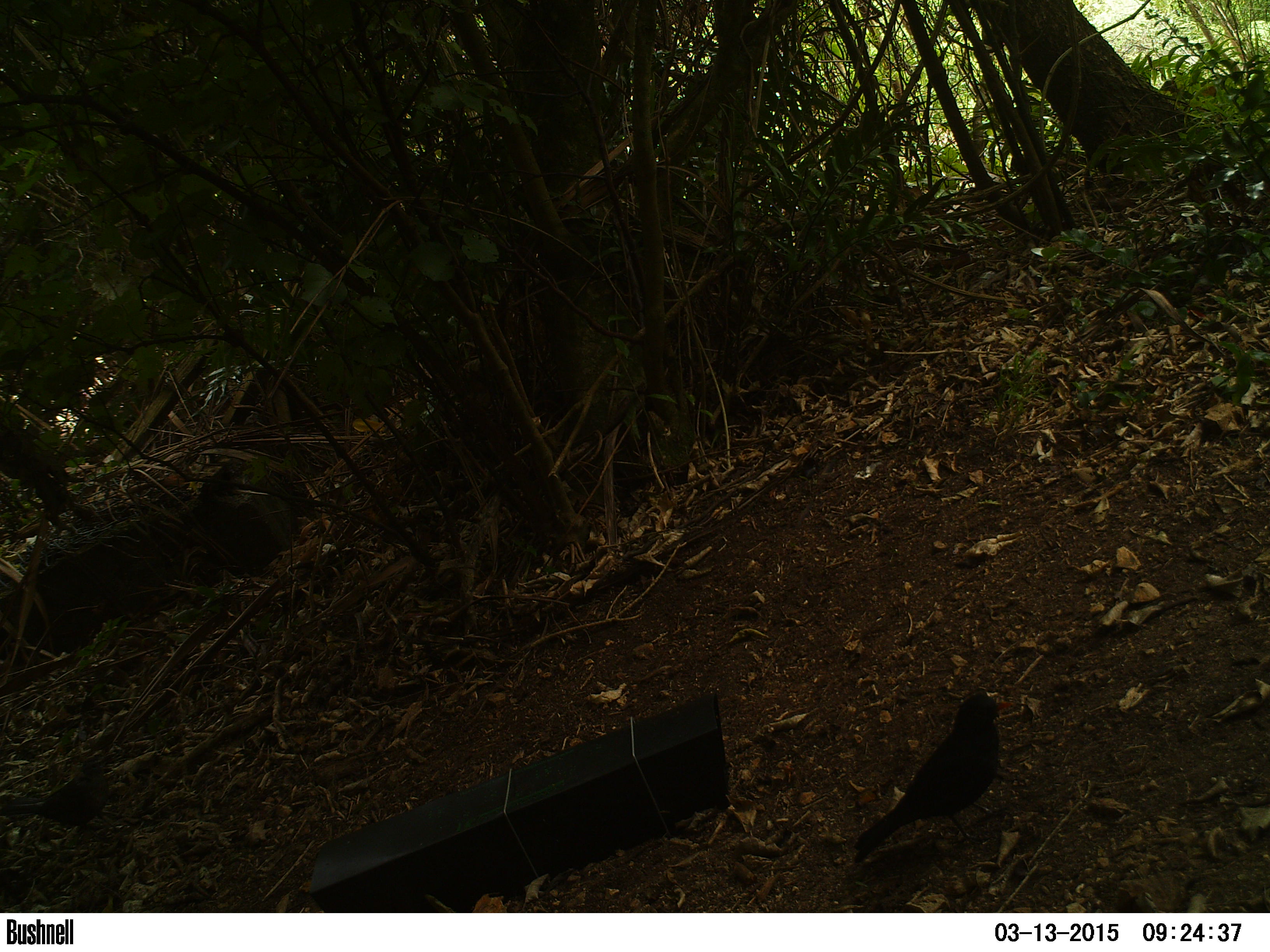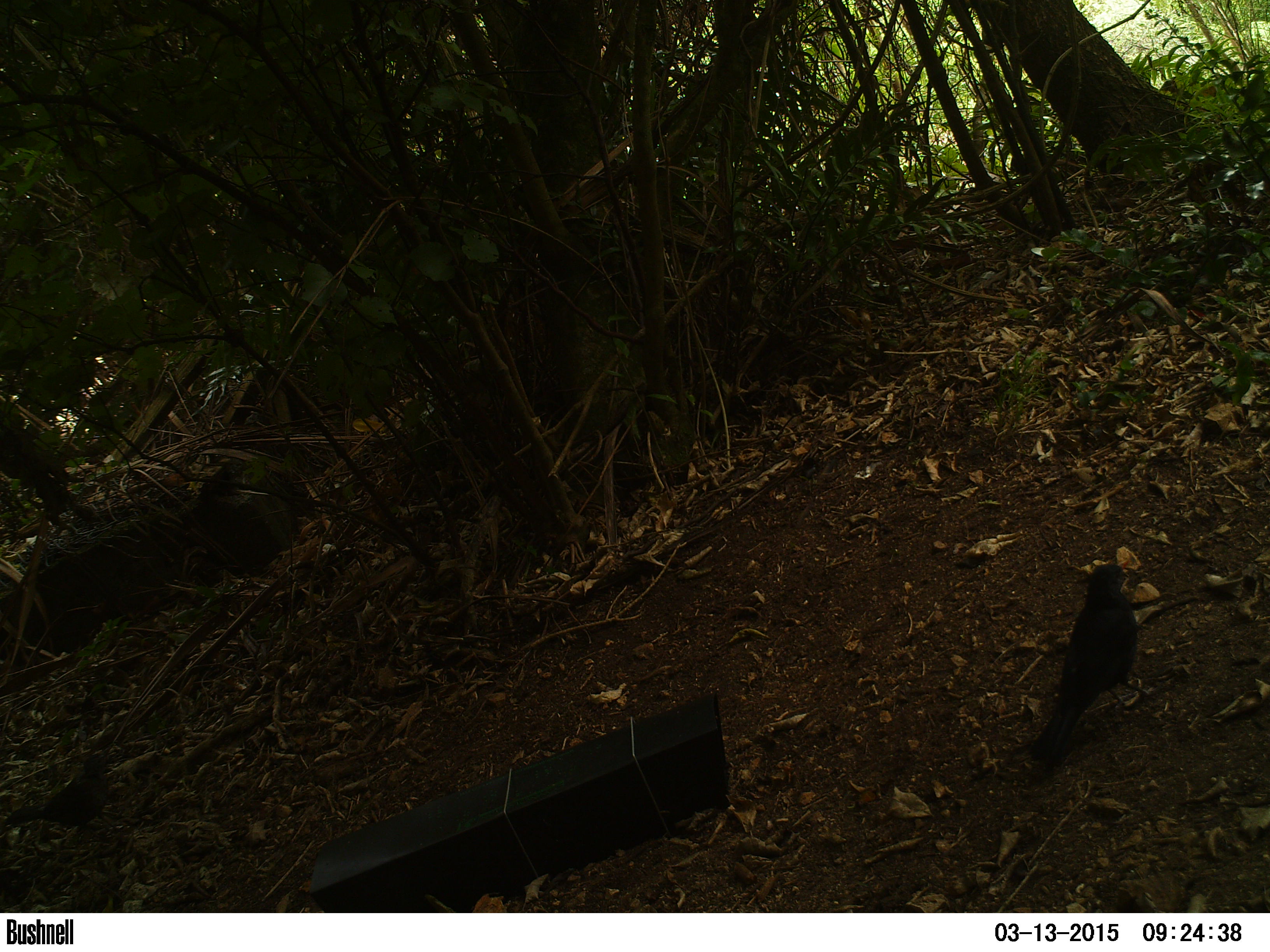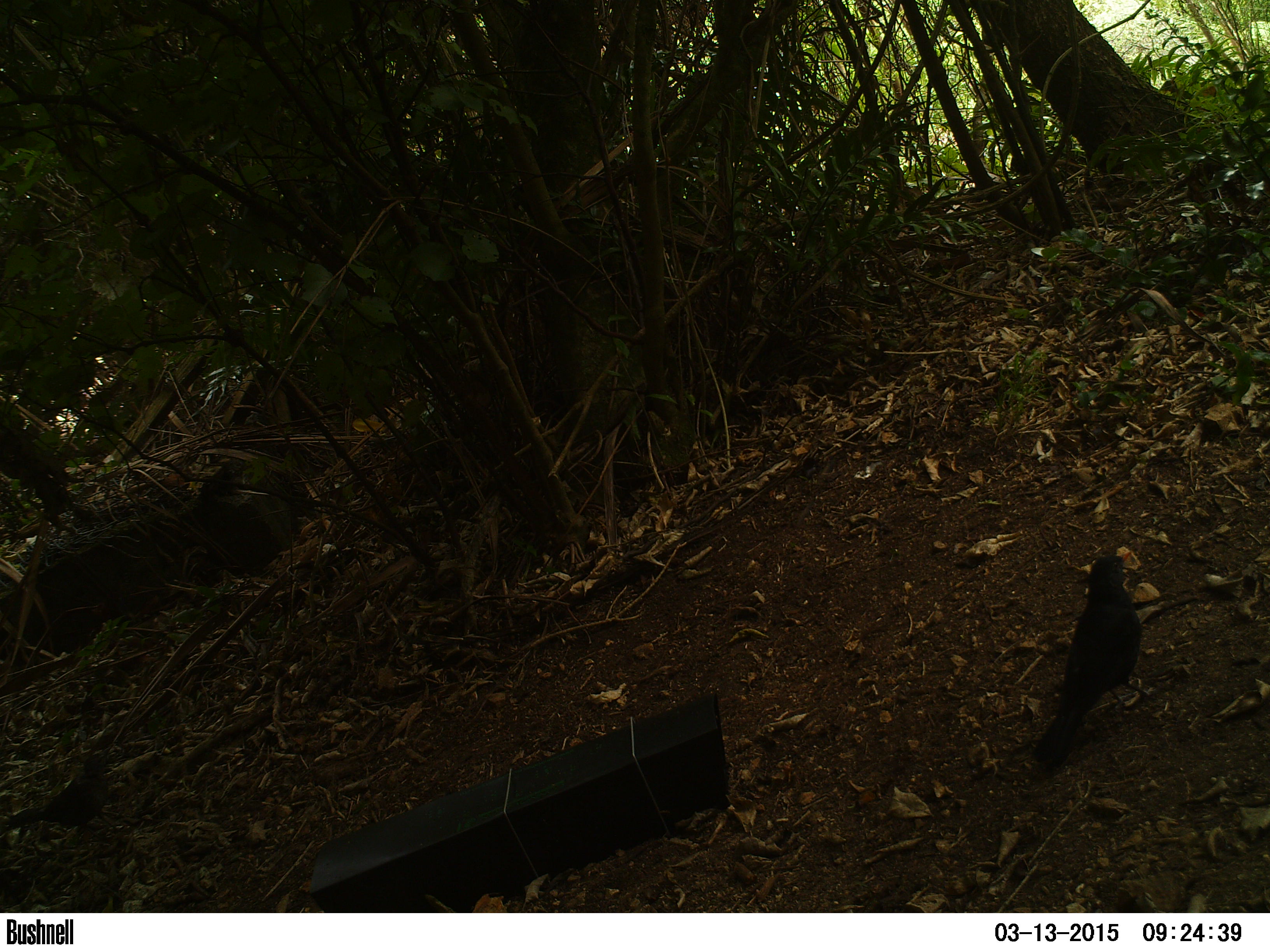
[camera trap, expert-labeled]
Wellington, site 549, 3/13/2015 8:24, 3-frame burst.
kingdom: Animalia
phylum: Chordata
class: Aves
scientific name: Aves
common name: bird